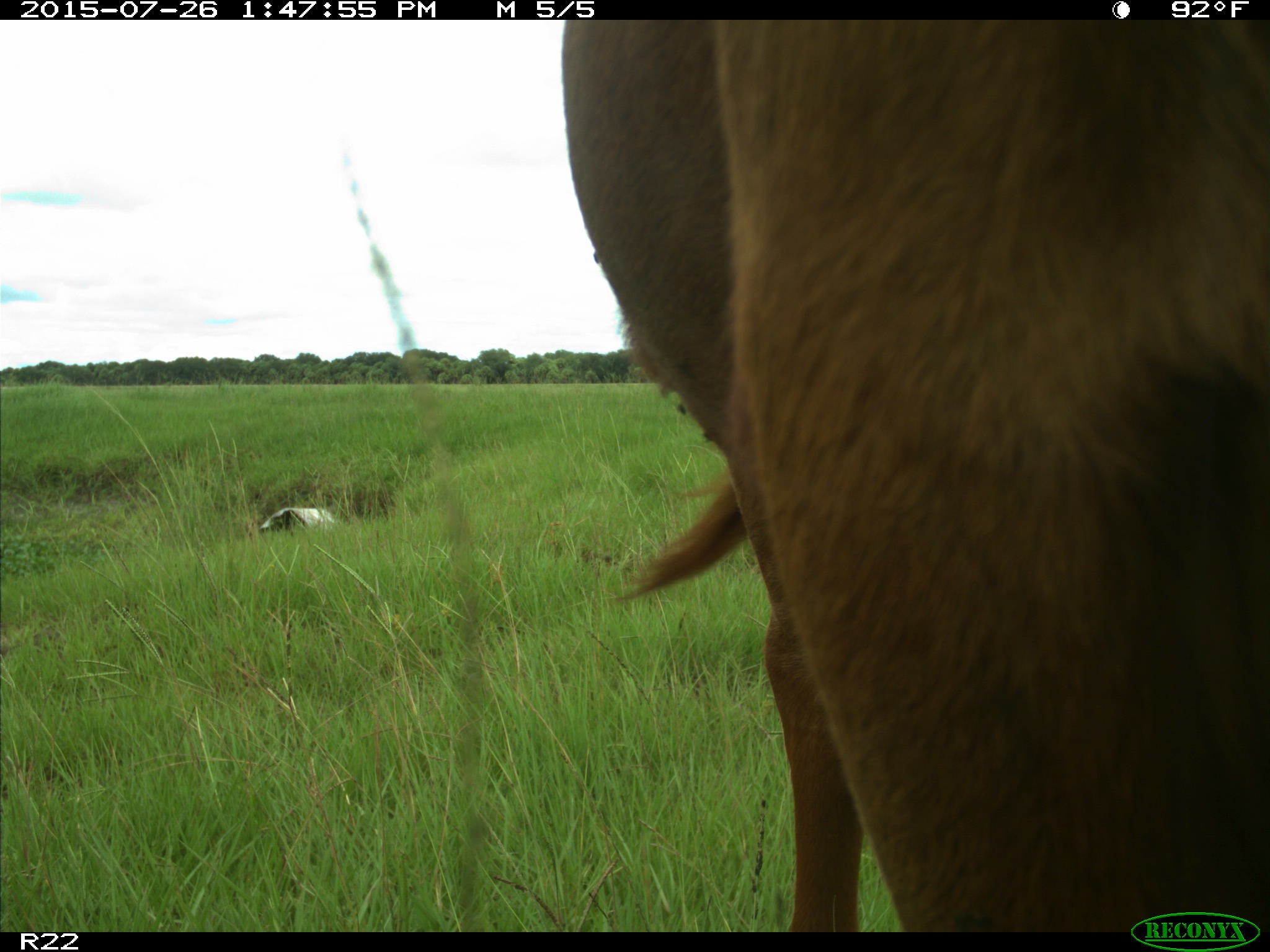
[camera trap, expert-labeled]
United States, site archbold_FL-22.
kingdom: Animalia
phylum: Chordata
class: Mammalia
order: Artiodactyla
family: Bovidae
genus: Bos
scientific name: Bos taurus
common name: domestic cow